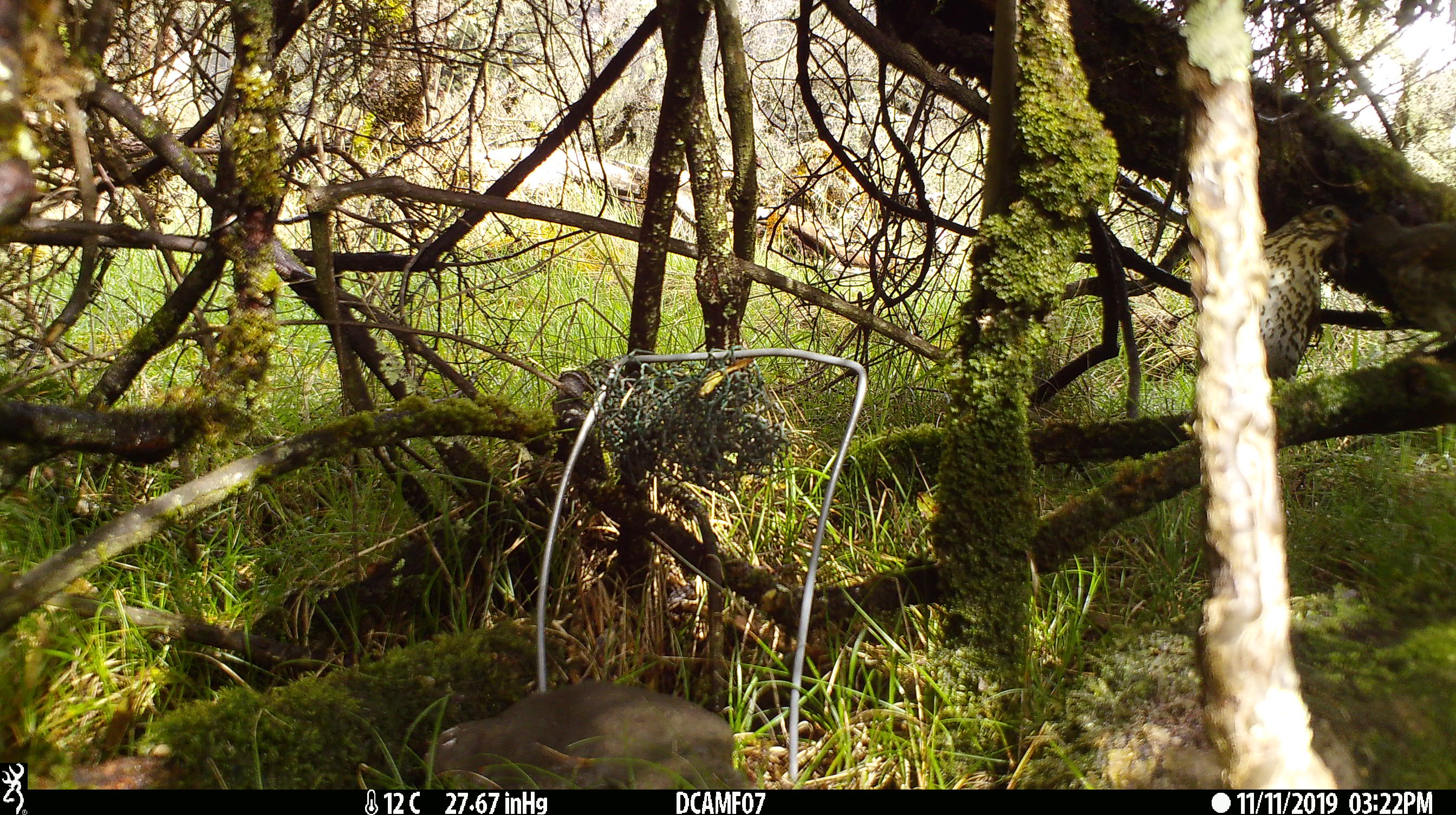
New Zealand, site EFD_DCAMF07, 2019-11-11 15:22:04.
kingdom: Animalia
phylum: Chordata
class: Aves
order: Passeriformes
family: Turdidae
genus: Turdus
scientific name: Turdus philomelos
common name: song thrush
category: thrush